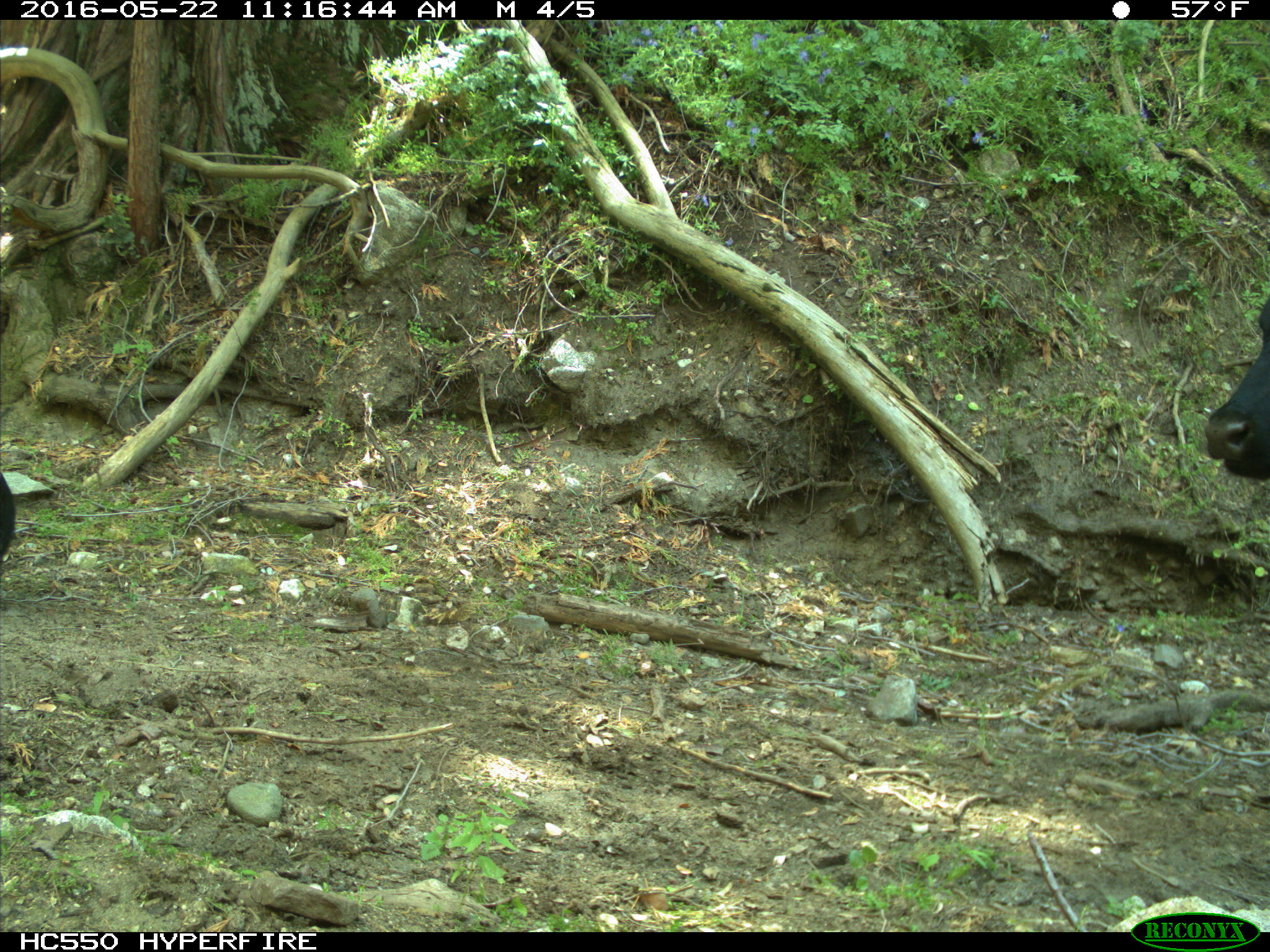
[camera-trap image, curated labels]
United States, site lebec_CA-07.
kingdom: Animalia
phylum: Chordata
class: Mammalia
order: Artiodactyla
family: Bovidae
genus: Bos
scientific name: Bos taurus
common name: domestic cow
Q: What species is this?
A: Bos taurus (domestic cow).